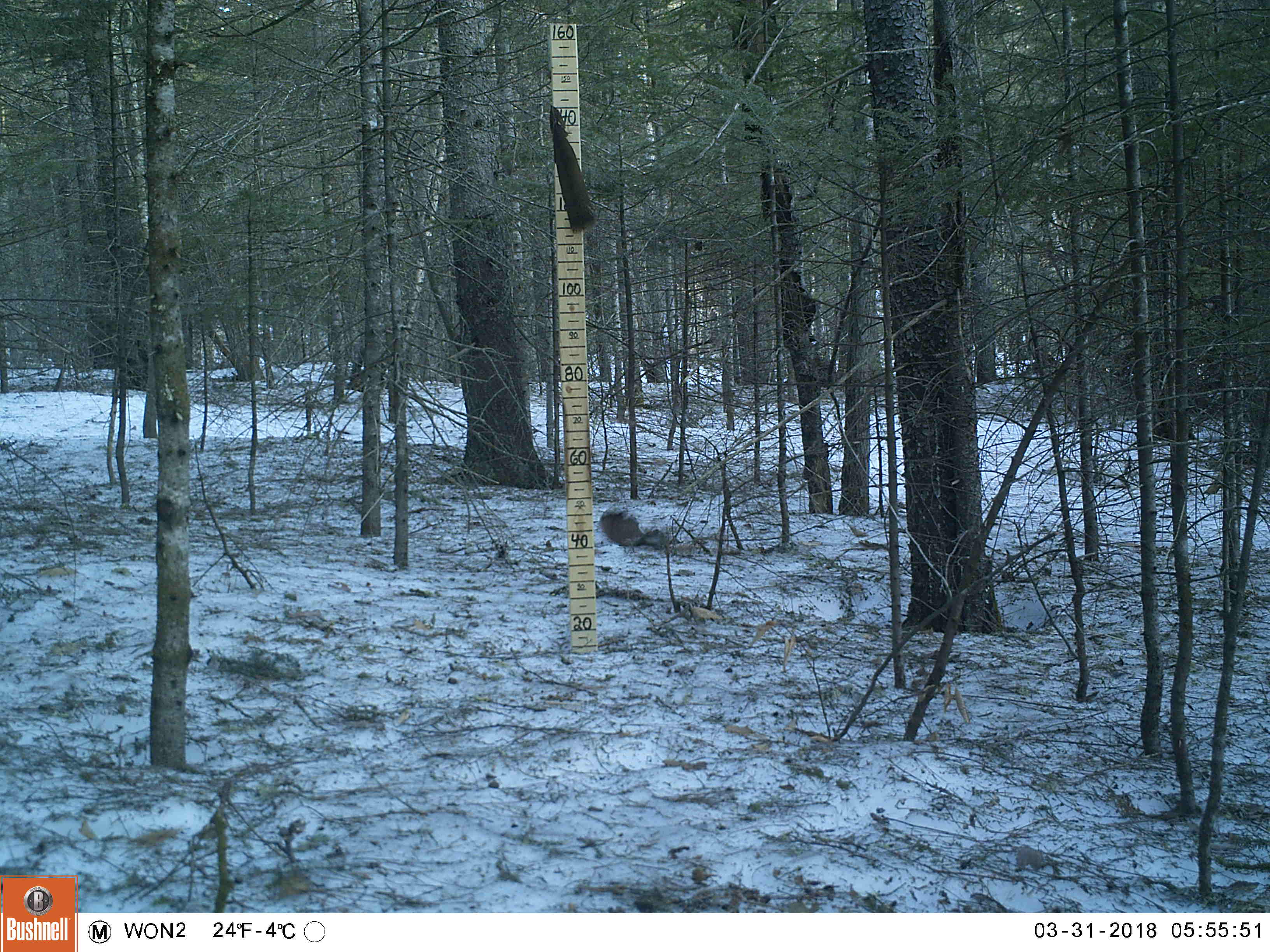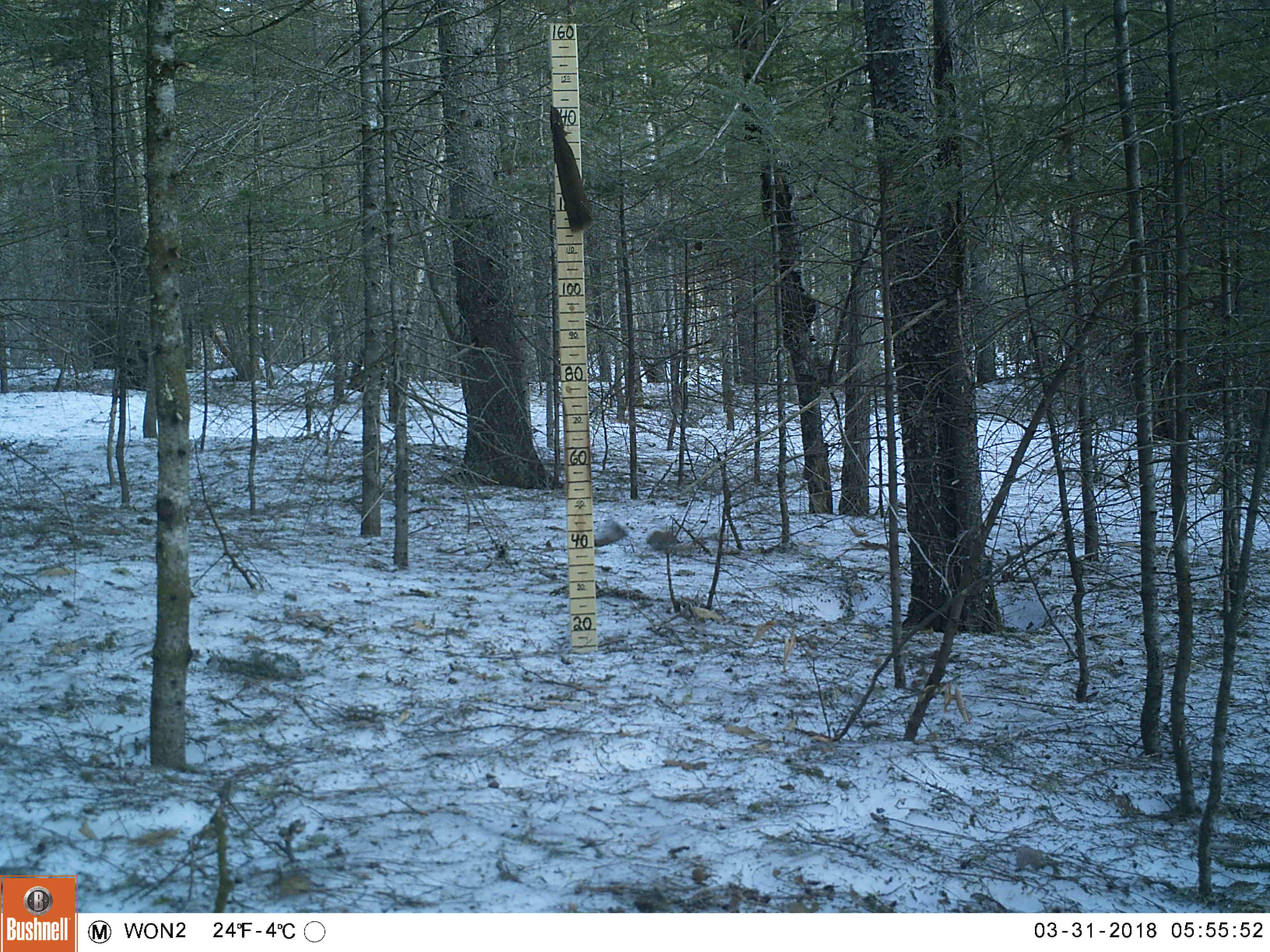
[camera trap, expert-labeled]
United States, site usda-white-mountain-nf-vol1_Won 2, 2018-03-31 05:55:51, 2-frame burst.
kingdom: Animalia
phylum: Chordata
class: Mammalia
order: Rodentia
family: Sciuridae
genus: Tamiasciurus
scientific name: Tamiasciurus hudsonicus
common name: red squirrel